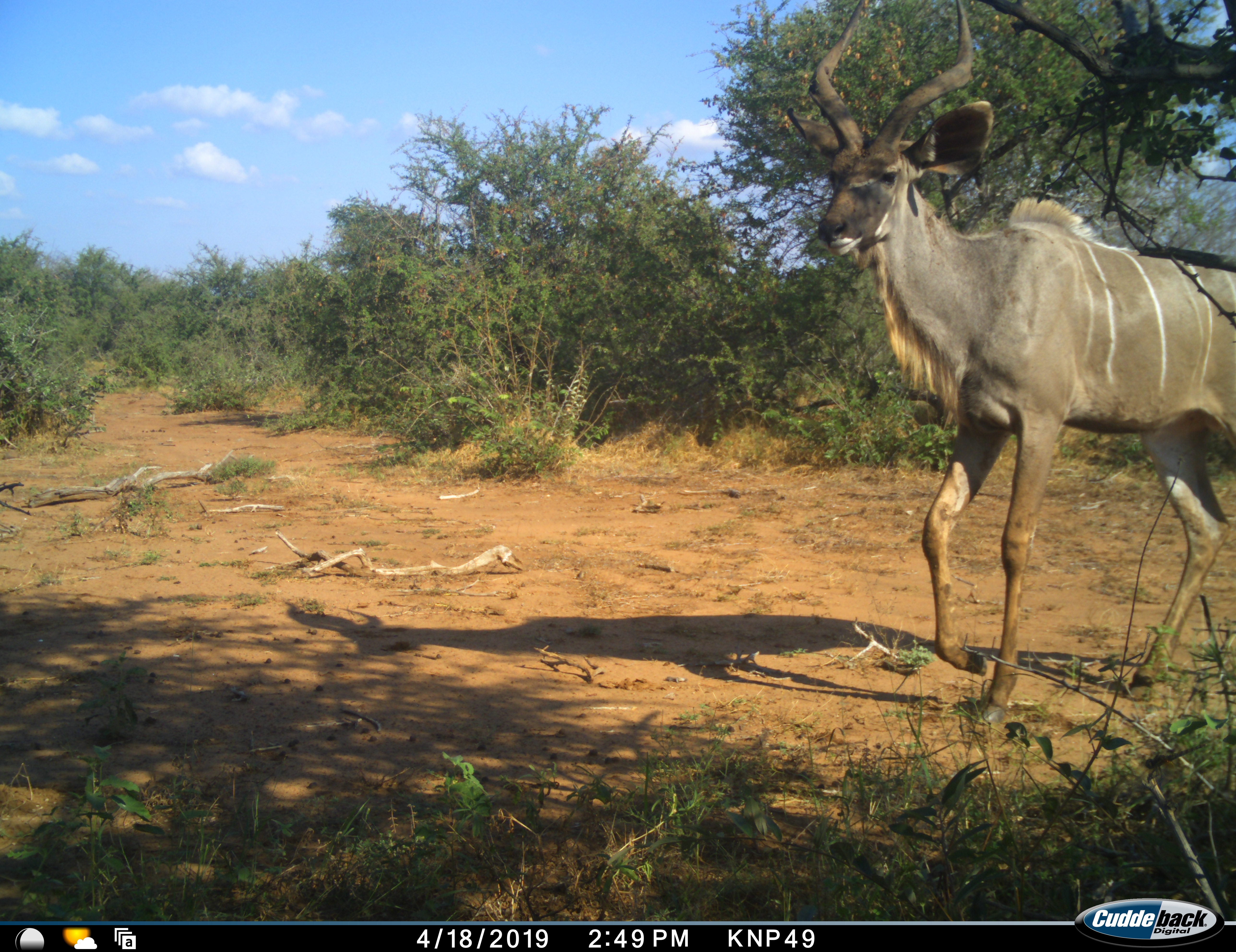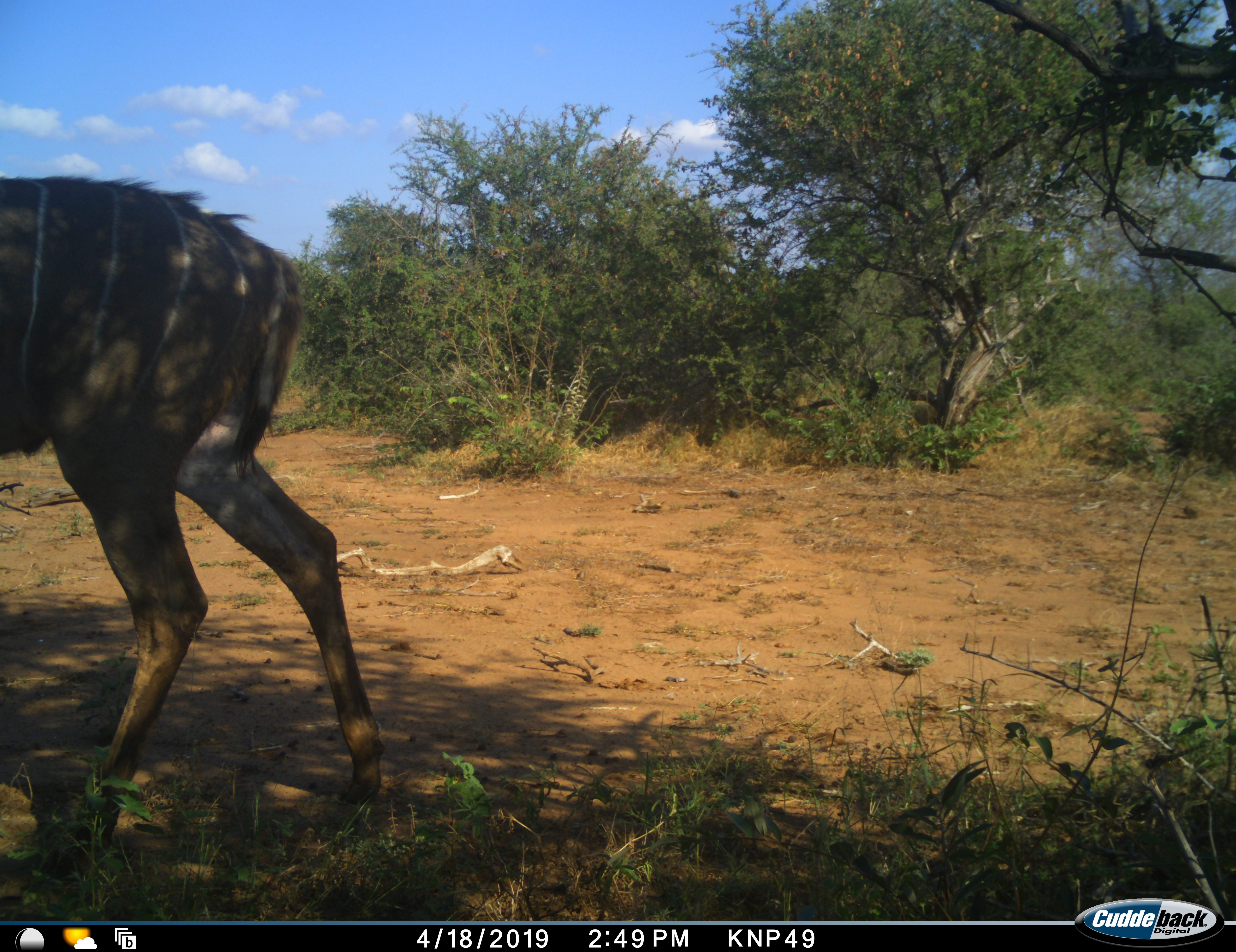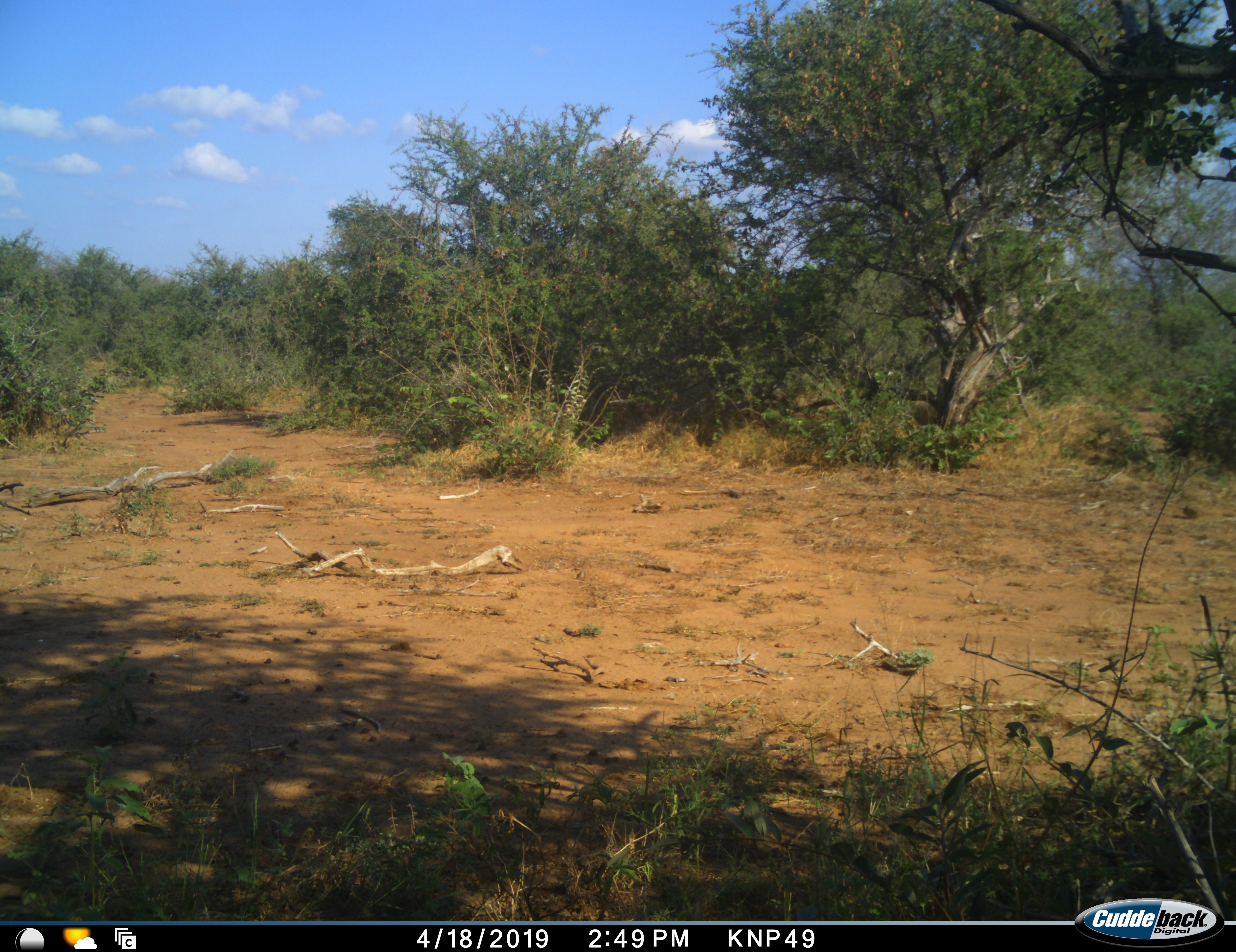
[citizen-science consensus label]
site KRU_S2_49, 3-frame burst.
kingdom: Animalia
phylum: Chordata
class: Mammalia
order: Artiodactyla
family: Bovidae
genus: Tragelaphus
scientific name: Tragelaphus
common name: kudu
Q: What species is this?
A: Kudu (Tragelaphus).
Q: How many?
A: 1.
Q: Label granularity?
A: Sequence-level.